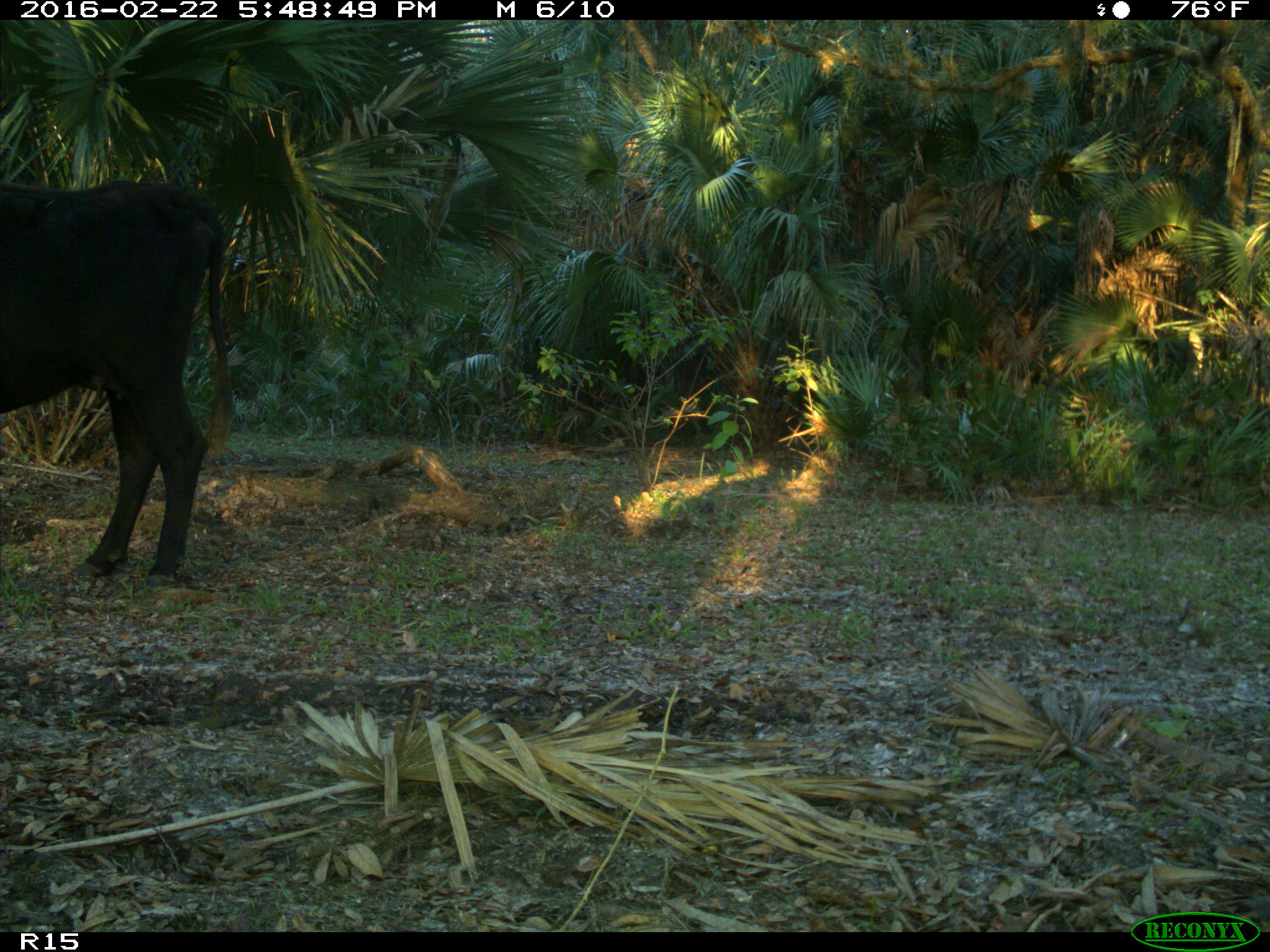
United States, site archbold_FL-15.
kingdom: Animalia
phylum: Chordata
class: Mammalia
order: Artiodactyla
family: Bovidae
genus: Bos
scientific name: Bos taurus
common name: domestic cow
Bos taurus (domestic cow).